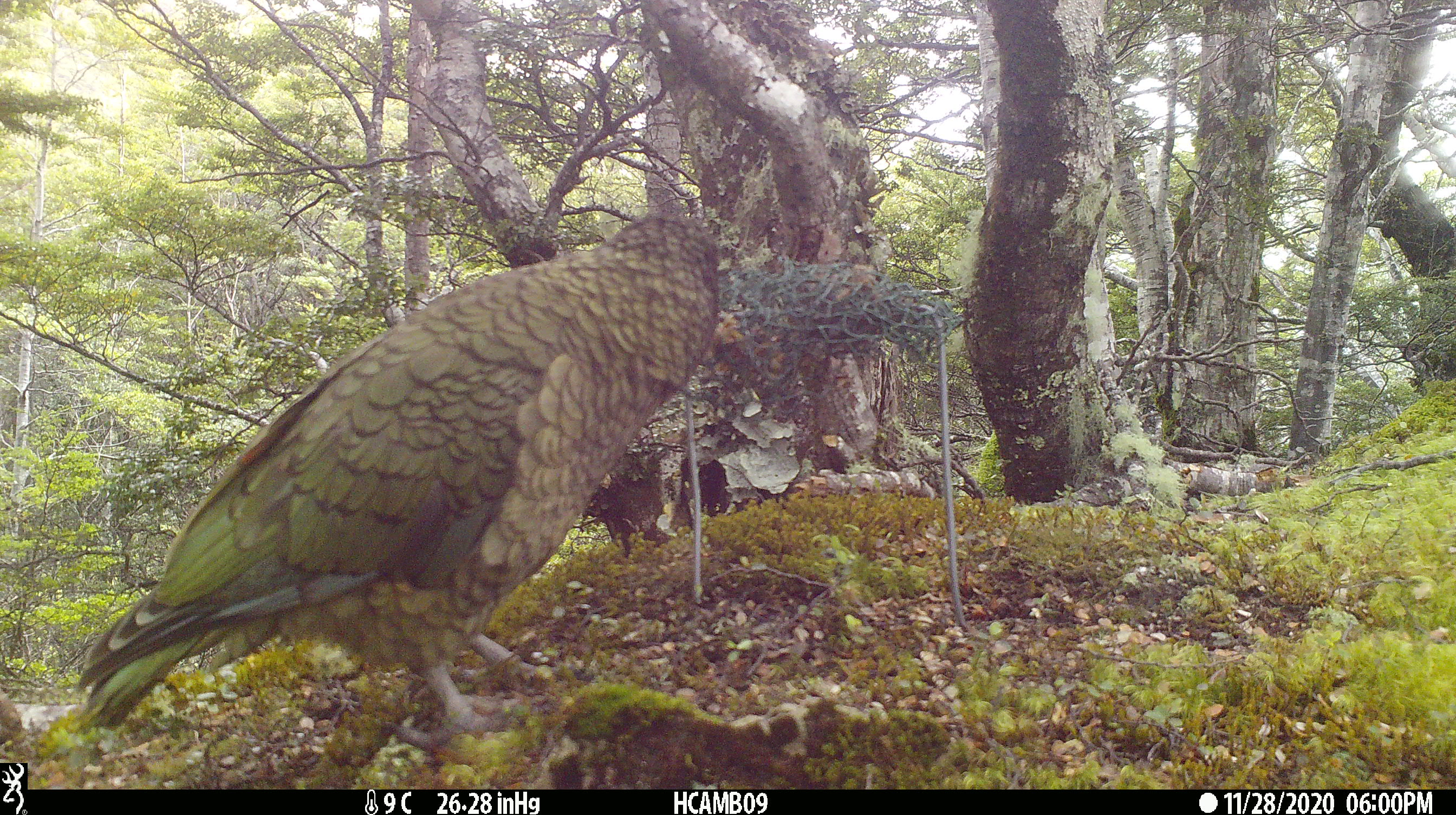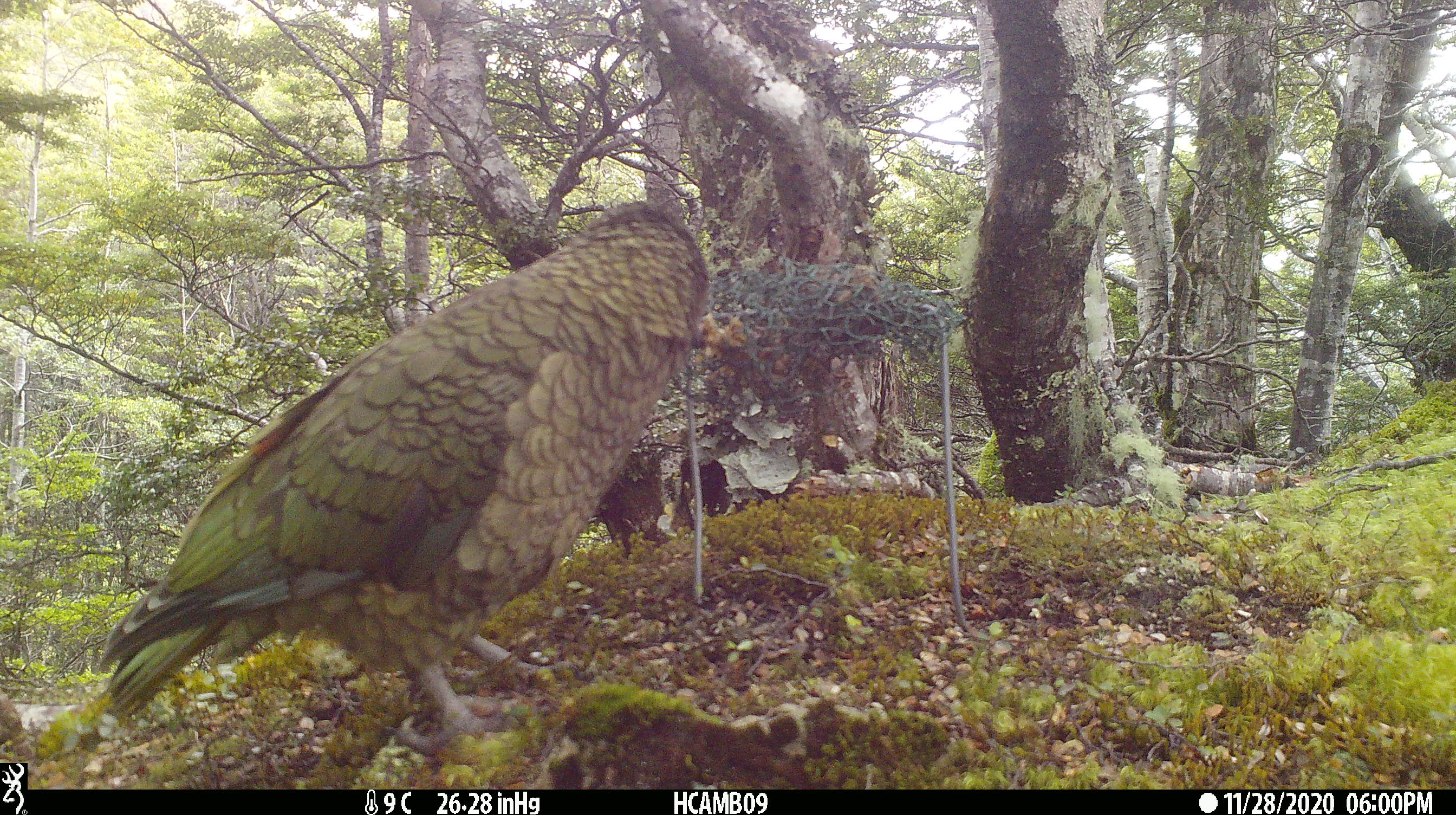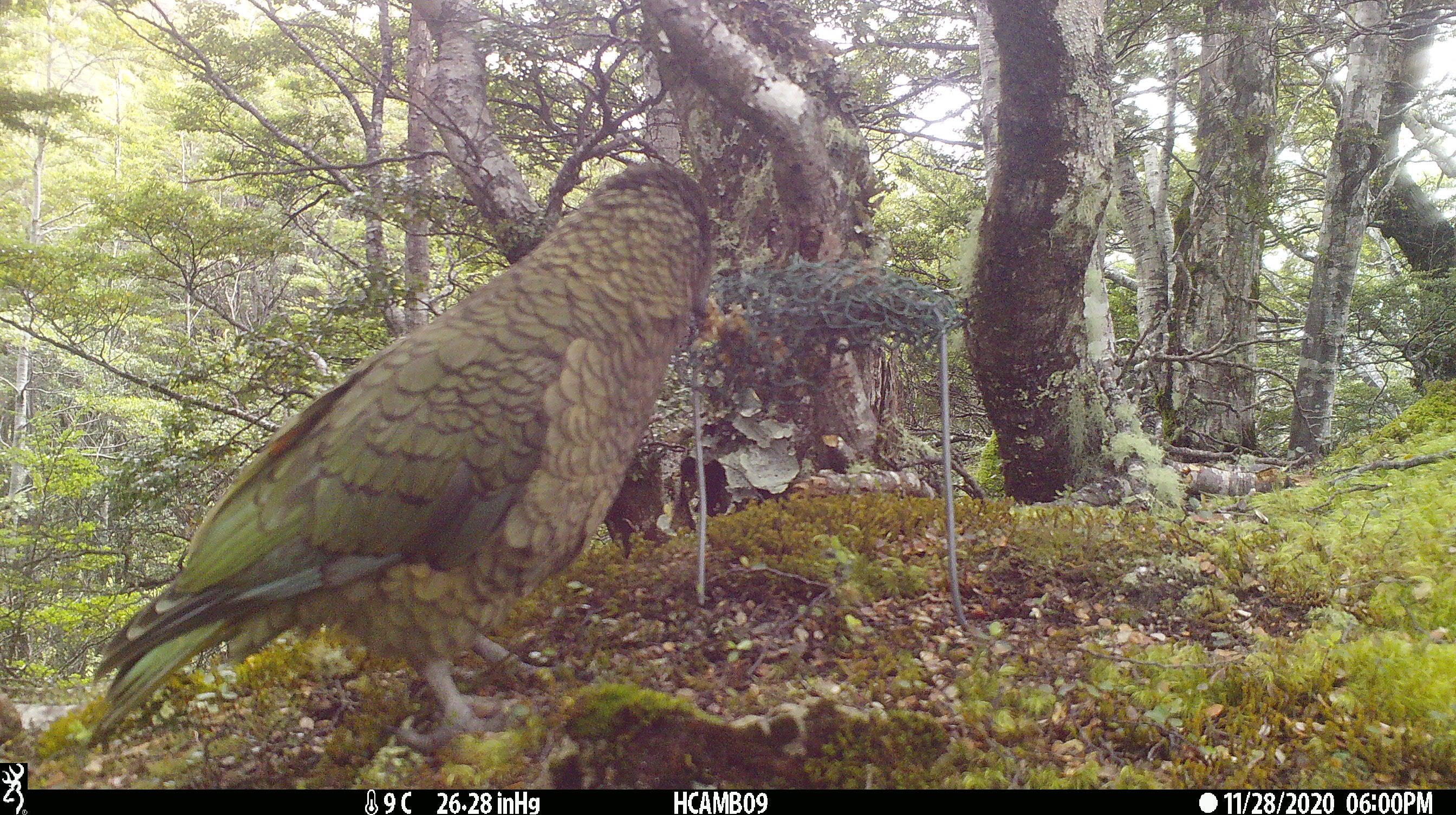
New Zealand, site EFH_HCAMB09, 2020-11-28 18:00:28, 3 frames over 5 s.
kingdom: Animalia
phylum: Chordata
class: Aves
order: Psittaciformes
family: Strigopidae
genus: Nestor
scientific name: Nestor notabilis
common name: kea